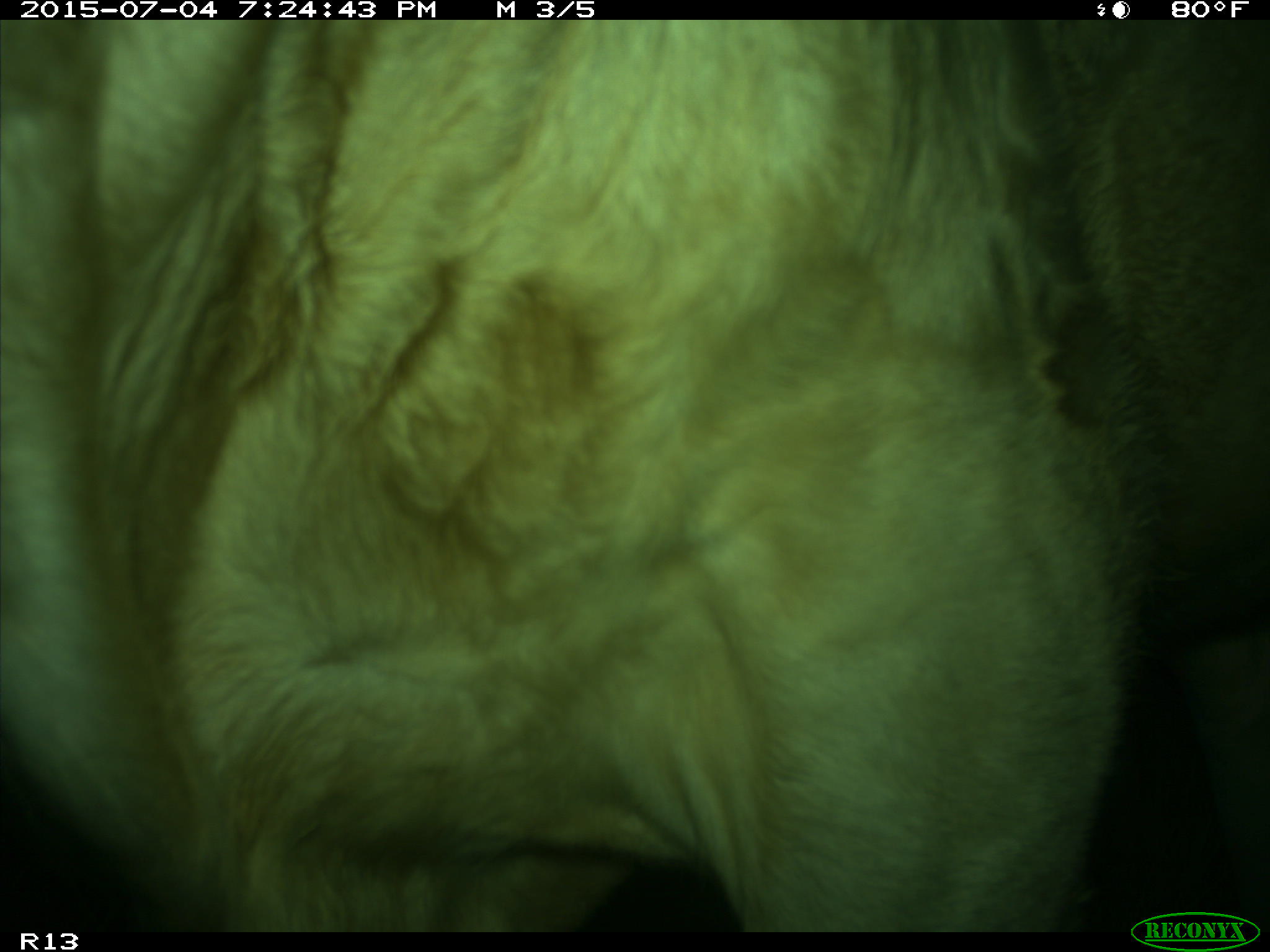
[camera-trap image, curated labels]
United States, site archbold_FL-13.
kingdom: Animalia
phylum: Chordata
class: Mammalia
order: Artiodactyla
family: Bovidae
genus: Bos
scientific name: Bos taurus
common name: domestic cow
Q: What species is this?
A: Bos taurus (domestic cow).